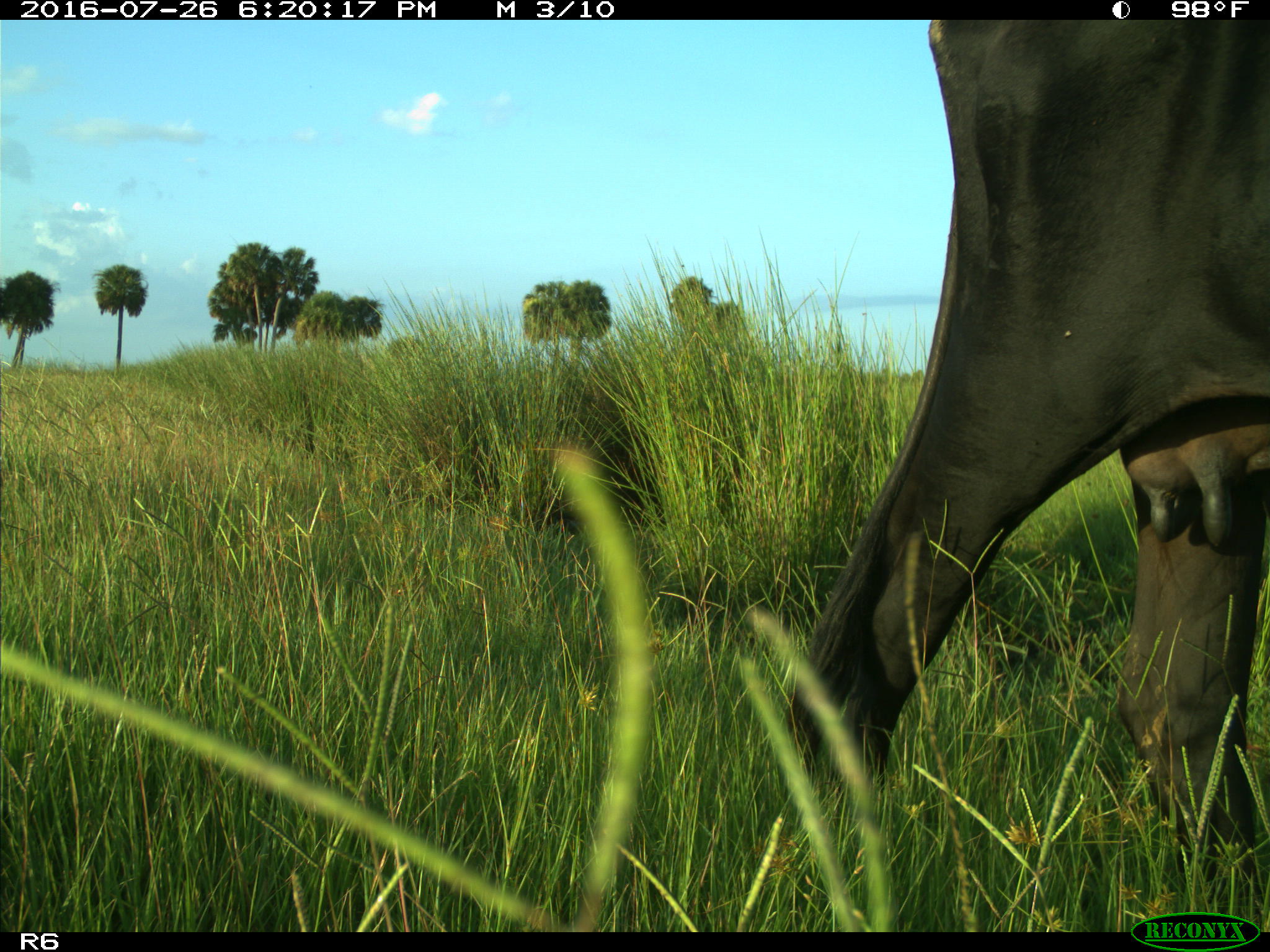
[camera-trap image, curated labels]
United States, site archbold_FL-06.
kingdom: Animalia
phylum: Chordata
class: Mammalia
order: Artiodactyla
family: Bovidae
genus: Bos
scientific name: Bos taurus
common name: domestic cow